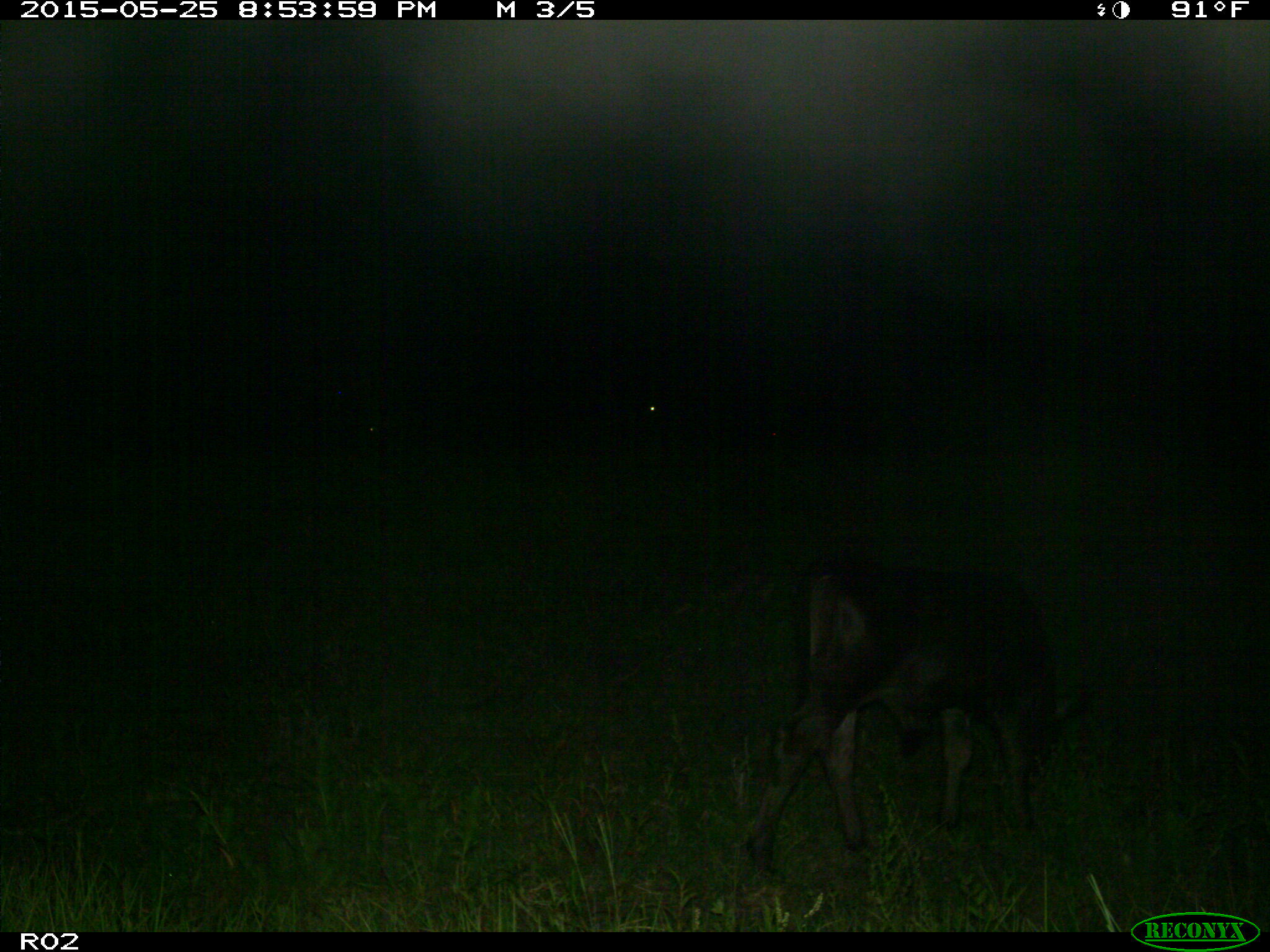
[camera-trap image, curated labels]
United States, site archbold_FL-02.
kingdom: Animalia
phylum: Chordata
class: Mammalia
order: Artiodactyla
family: Bovidae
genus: Bos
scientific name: Bos taurus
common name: domestic cow